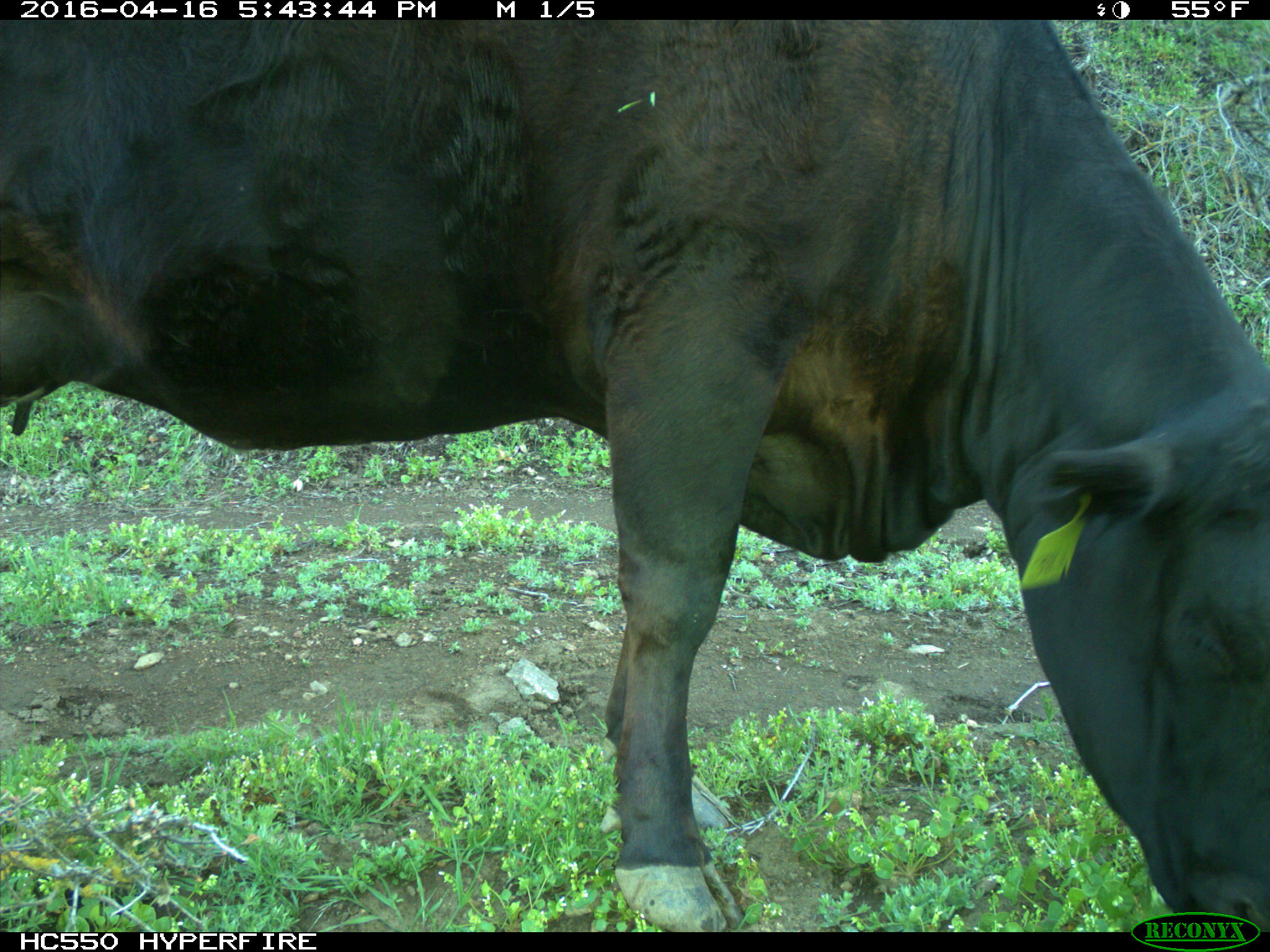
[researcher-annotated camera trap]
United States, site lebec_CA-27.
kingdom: Animalia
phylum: Chordata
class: Mammalia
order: Artiodactyla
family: Bovidae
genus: Bos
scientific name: Bos taurus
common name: domestic cow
Bos taurus (domestic cow).